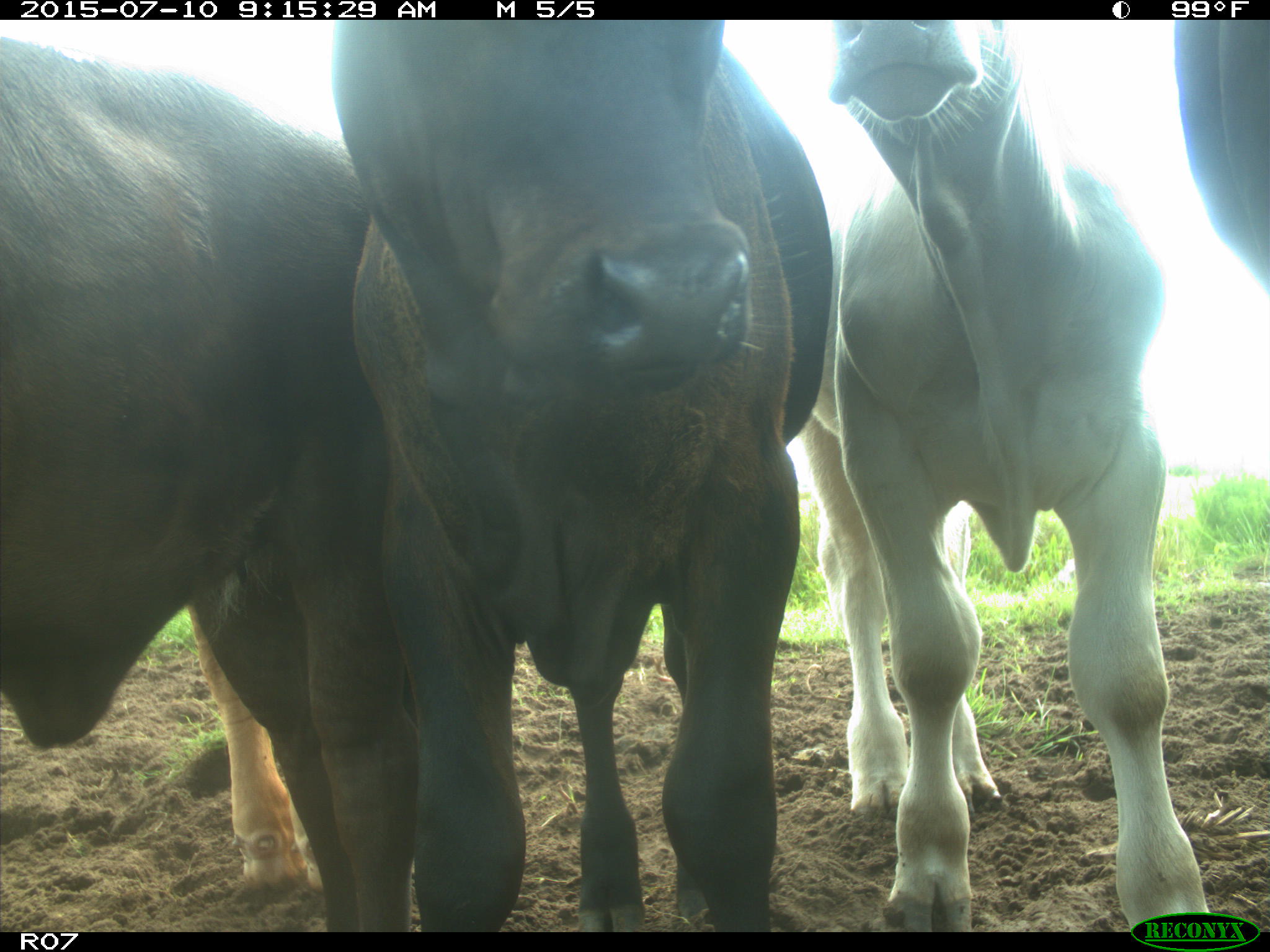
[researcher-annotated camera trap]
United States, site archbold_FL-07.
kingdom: Animalia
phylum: Chordata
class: Mammalia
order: Artiodactyla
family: Bovidae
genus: Bos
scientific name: Bos taurus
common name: domestic cow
Bos taurus (domestic cow).